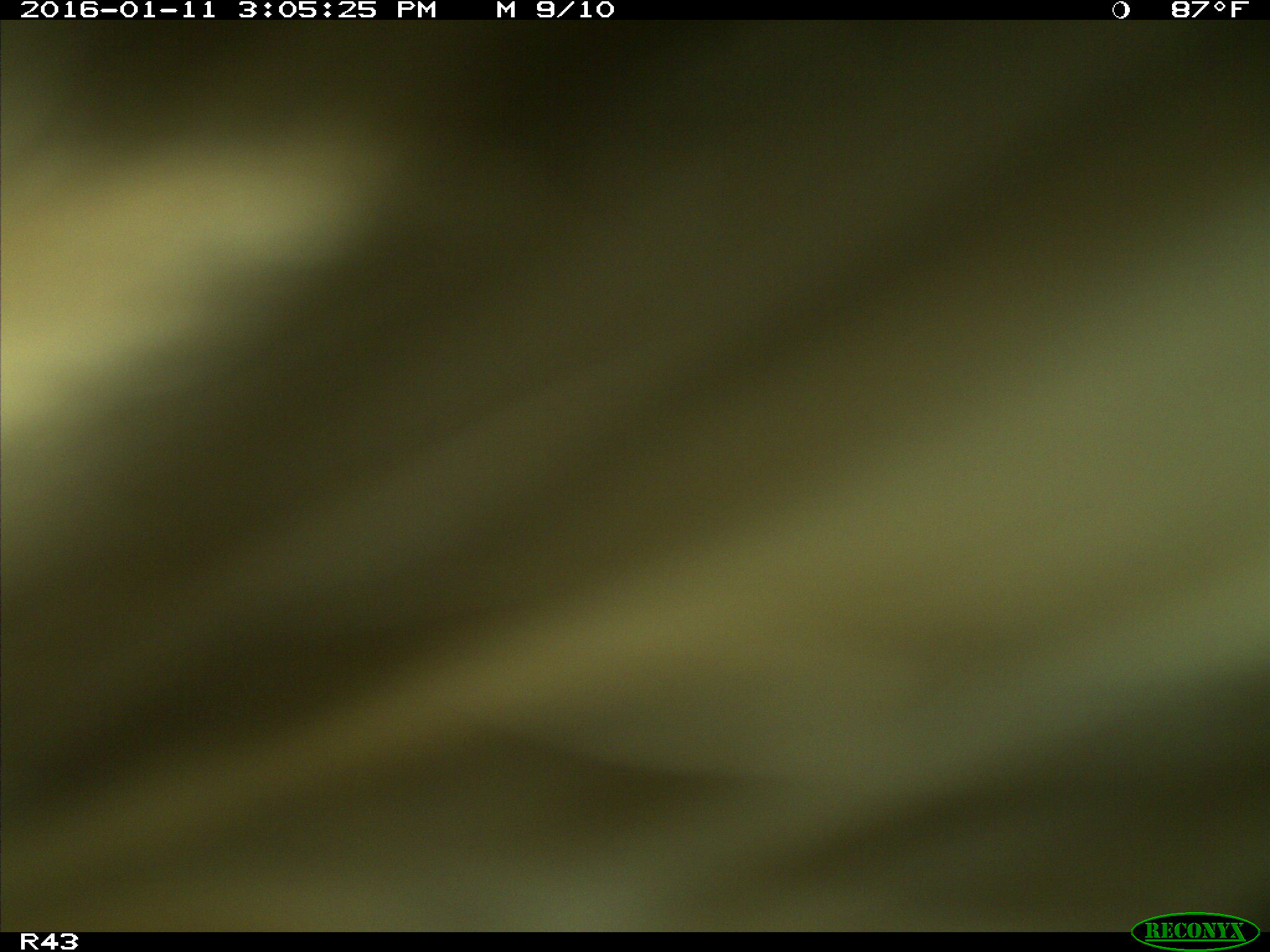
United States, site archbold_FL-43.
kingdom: Animalia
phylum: Chordata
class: Mammalia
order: Artiodactyla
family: Bovidae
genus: Bos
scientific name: Bos taurus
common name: domestic cow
Bos taurus (domestic cow).